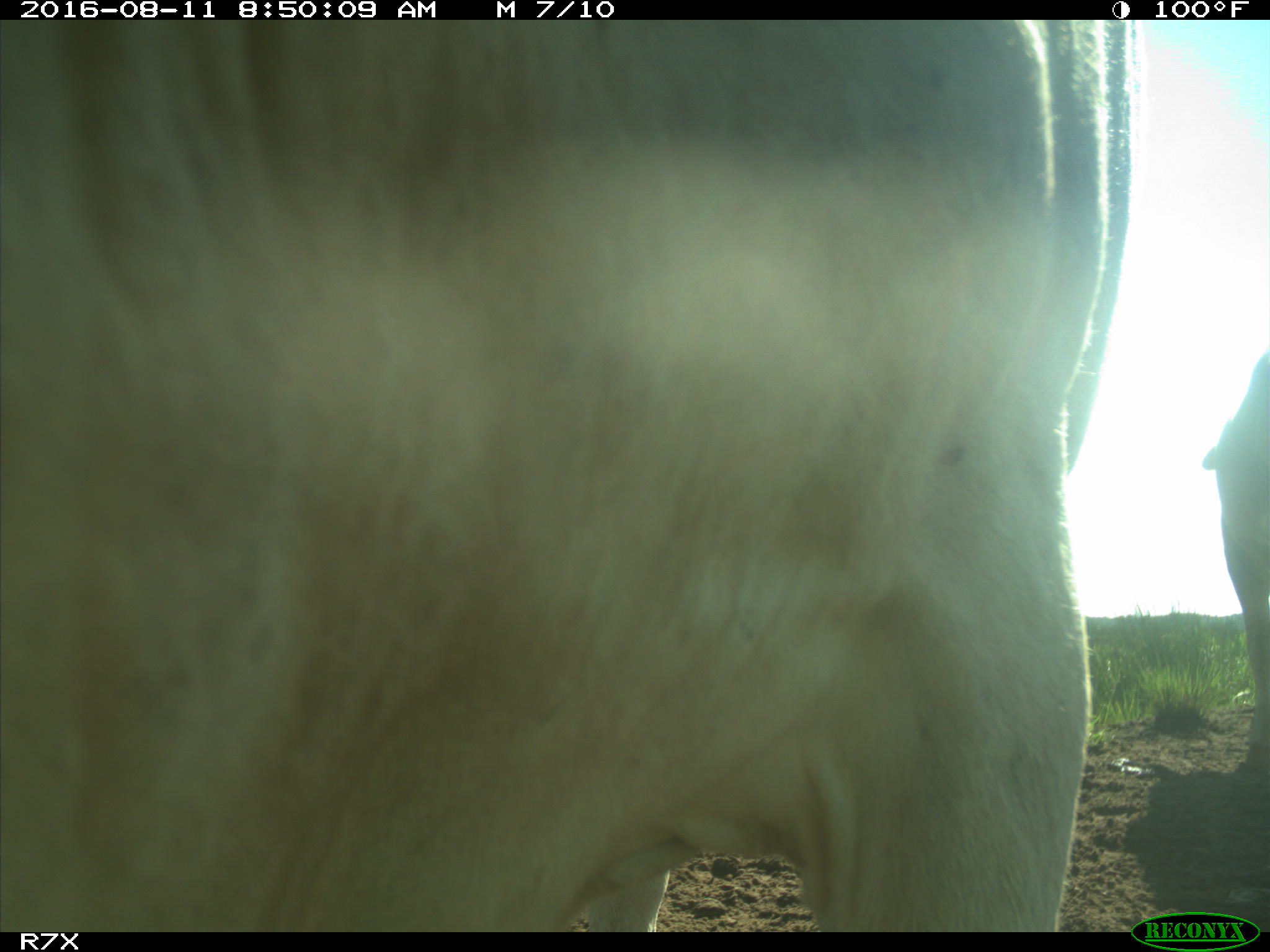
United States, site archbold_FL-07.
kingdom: Animalia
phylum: Chordata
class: Mammalia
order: Artiodactyla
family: Bovidae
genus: Bos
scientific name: Bos taurus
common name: domestic cow